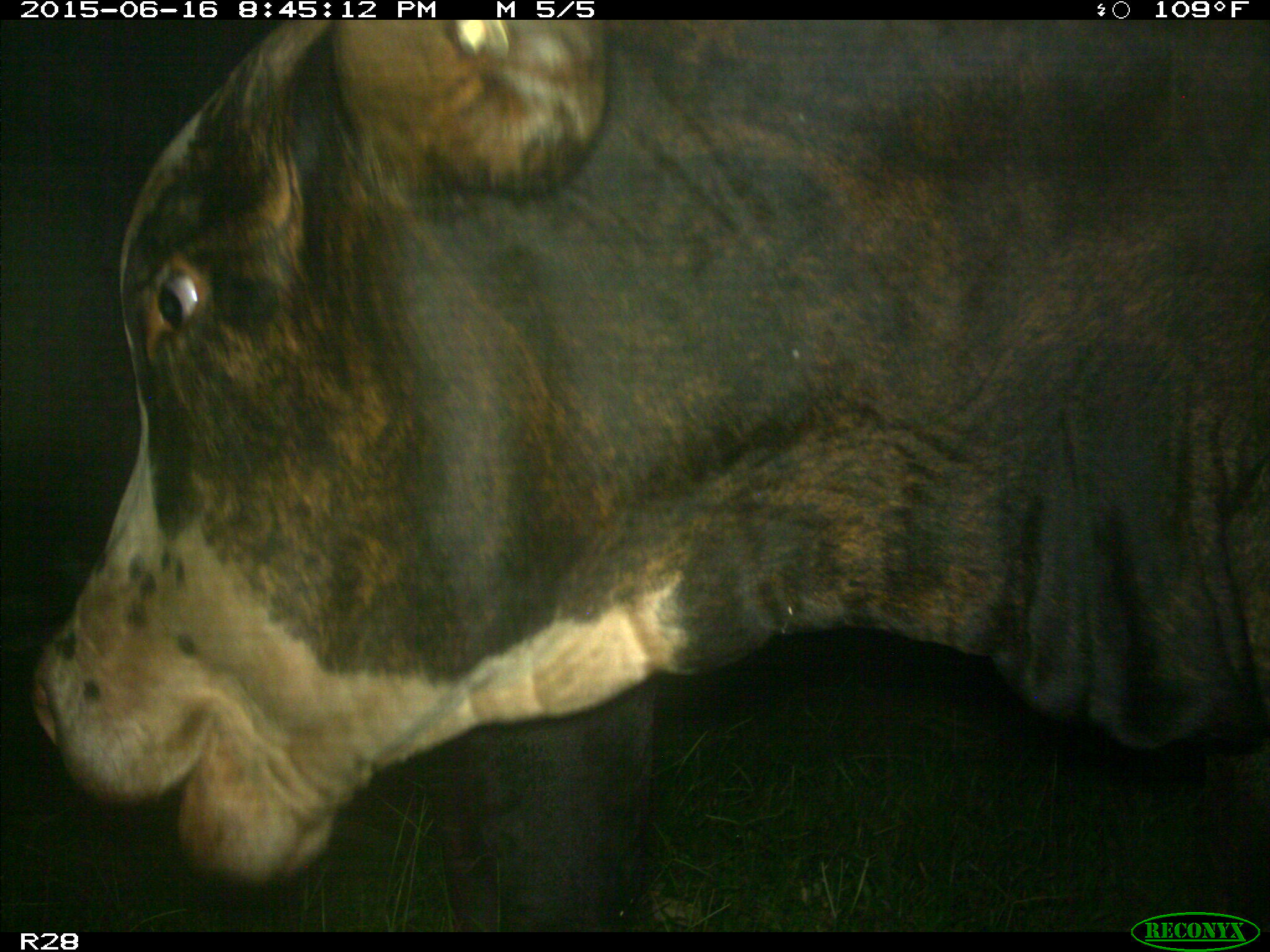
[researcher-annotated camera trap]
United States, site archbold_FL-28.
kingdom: Animalia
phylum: Chordata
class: Mammalia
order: Artiodactyla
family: Bovidae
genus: Bos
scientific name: Bos taurus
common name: domestic cow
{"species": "Bos taurus (domestic cow)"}